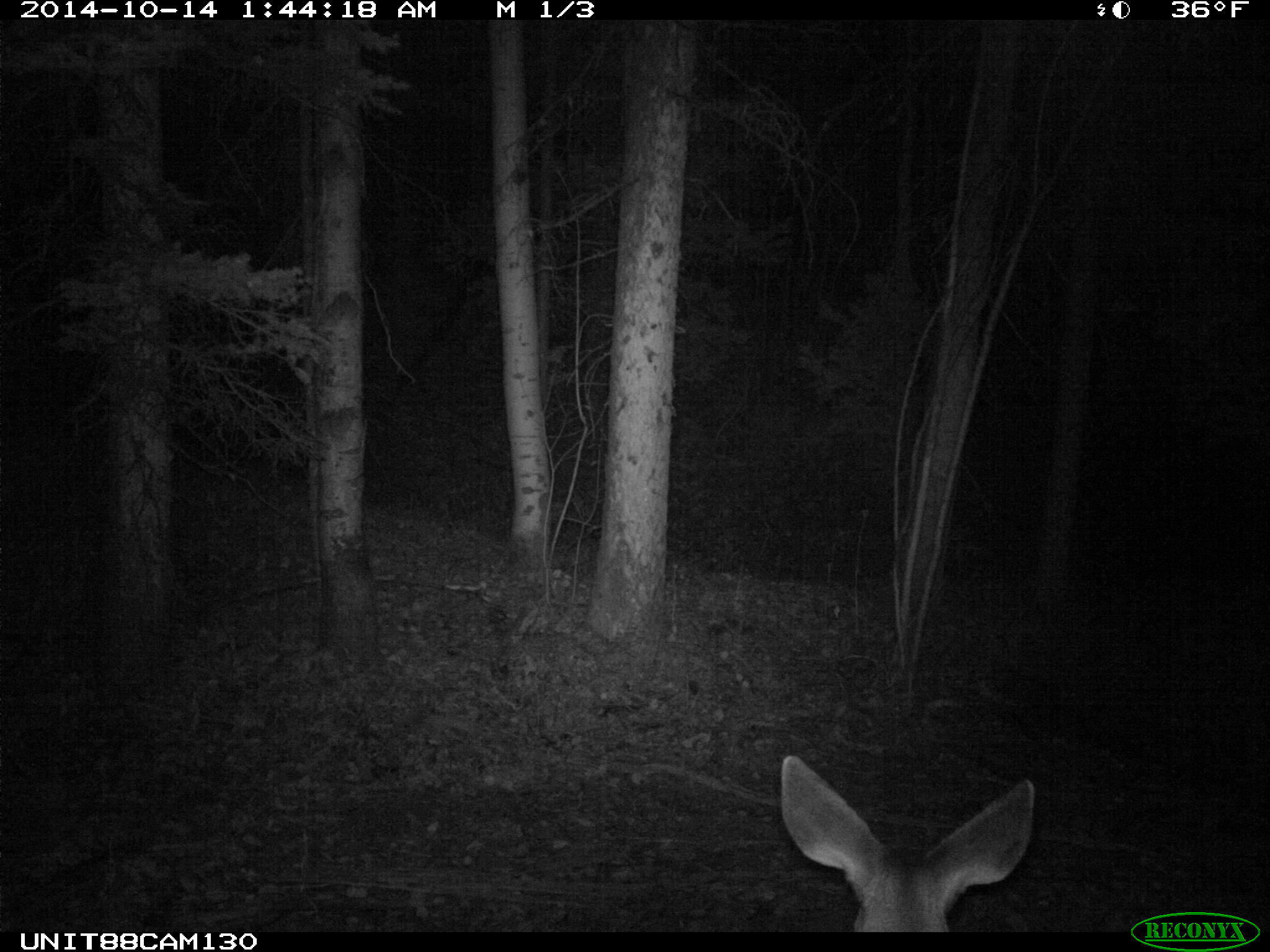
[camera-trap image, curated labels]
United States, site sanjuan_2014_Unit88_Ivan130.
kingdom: Animalia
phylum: Chordata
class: Mammalia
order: Artiodactyla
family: Cervidae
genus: Odocoileus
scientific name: Odocoileus hemionus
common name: mule deer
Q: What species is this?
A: Odocoileus hemionus (mule deer).